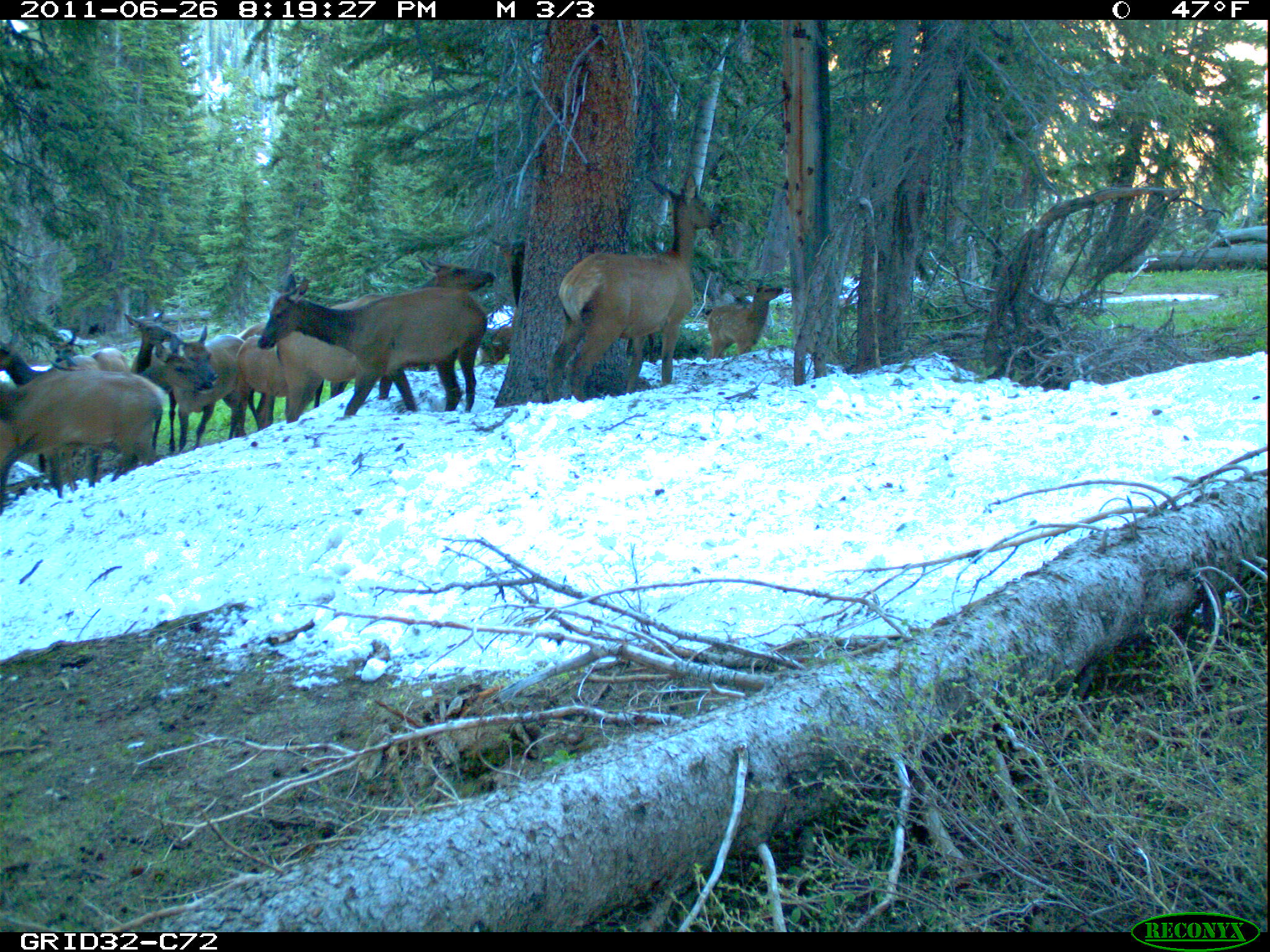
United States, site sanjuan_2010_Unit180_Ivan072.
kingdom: Animalia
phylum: Chordata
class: Mammalia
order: Artiodactyla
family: Cervidae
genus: Cervus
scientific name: Cervus elaphus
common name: red deer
Cervus elaphus (red deer).